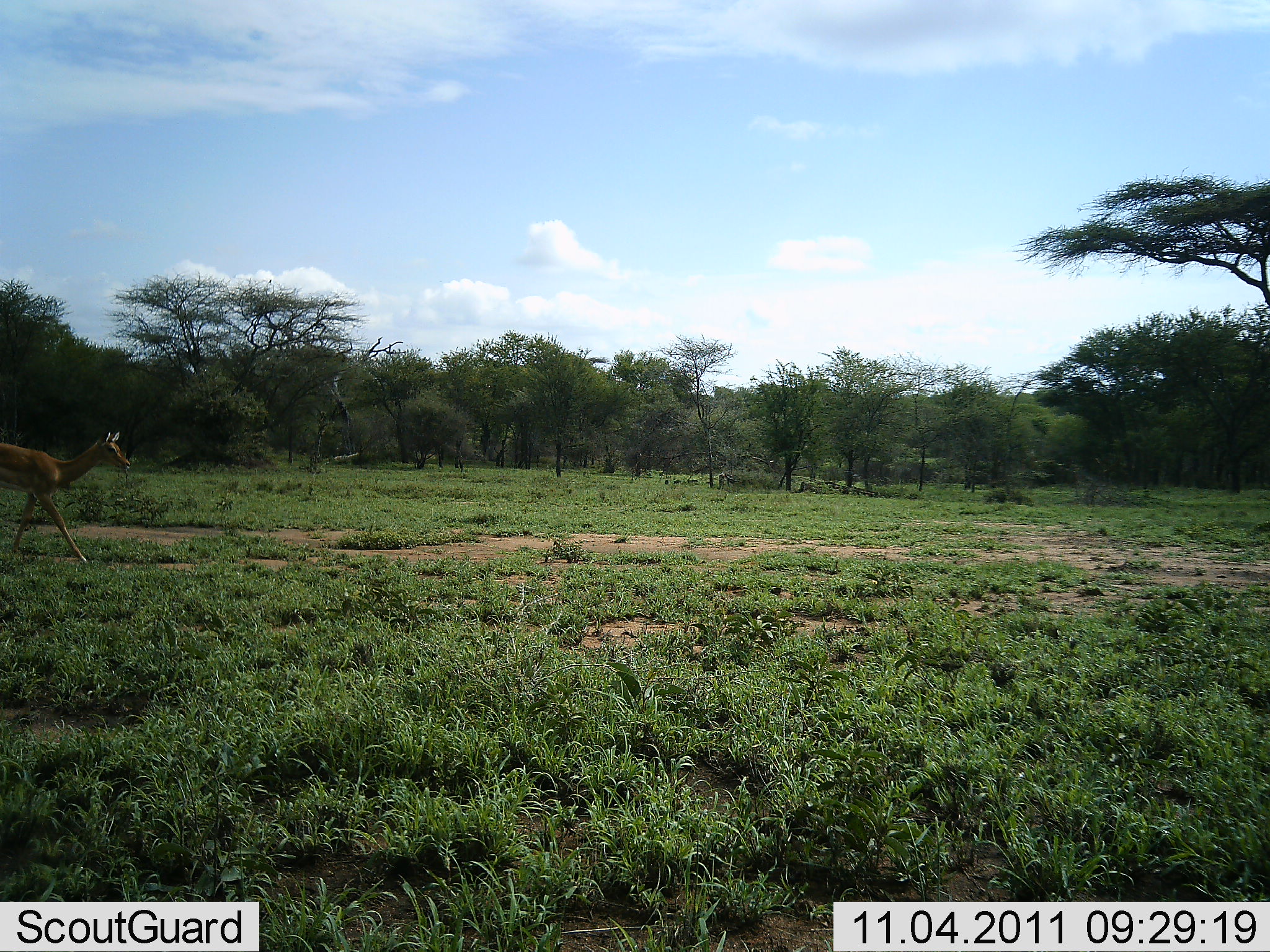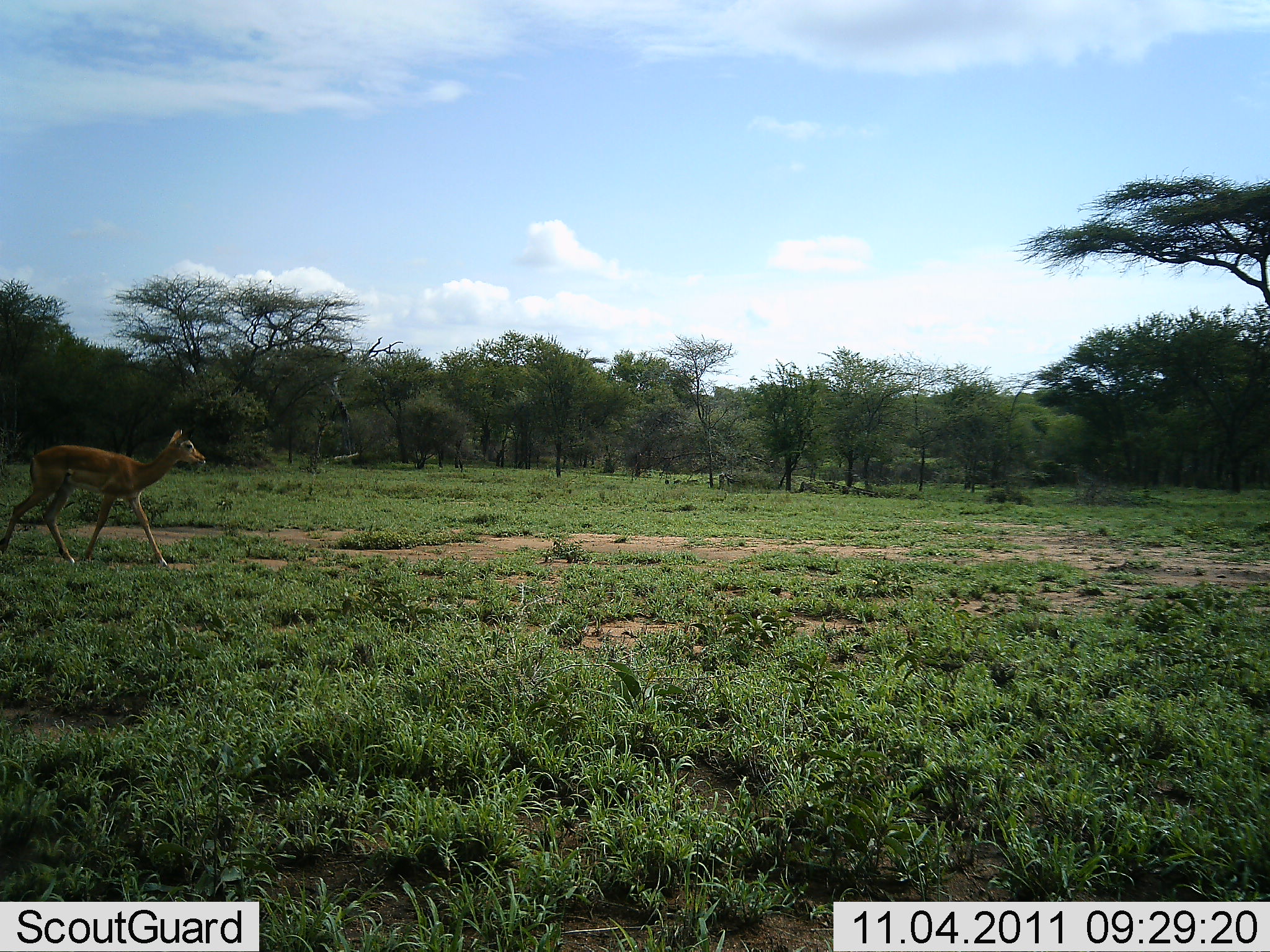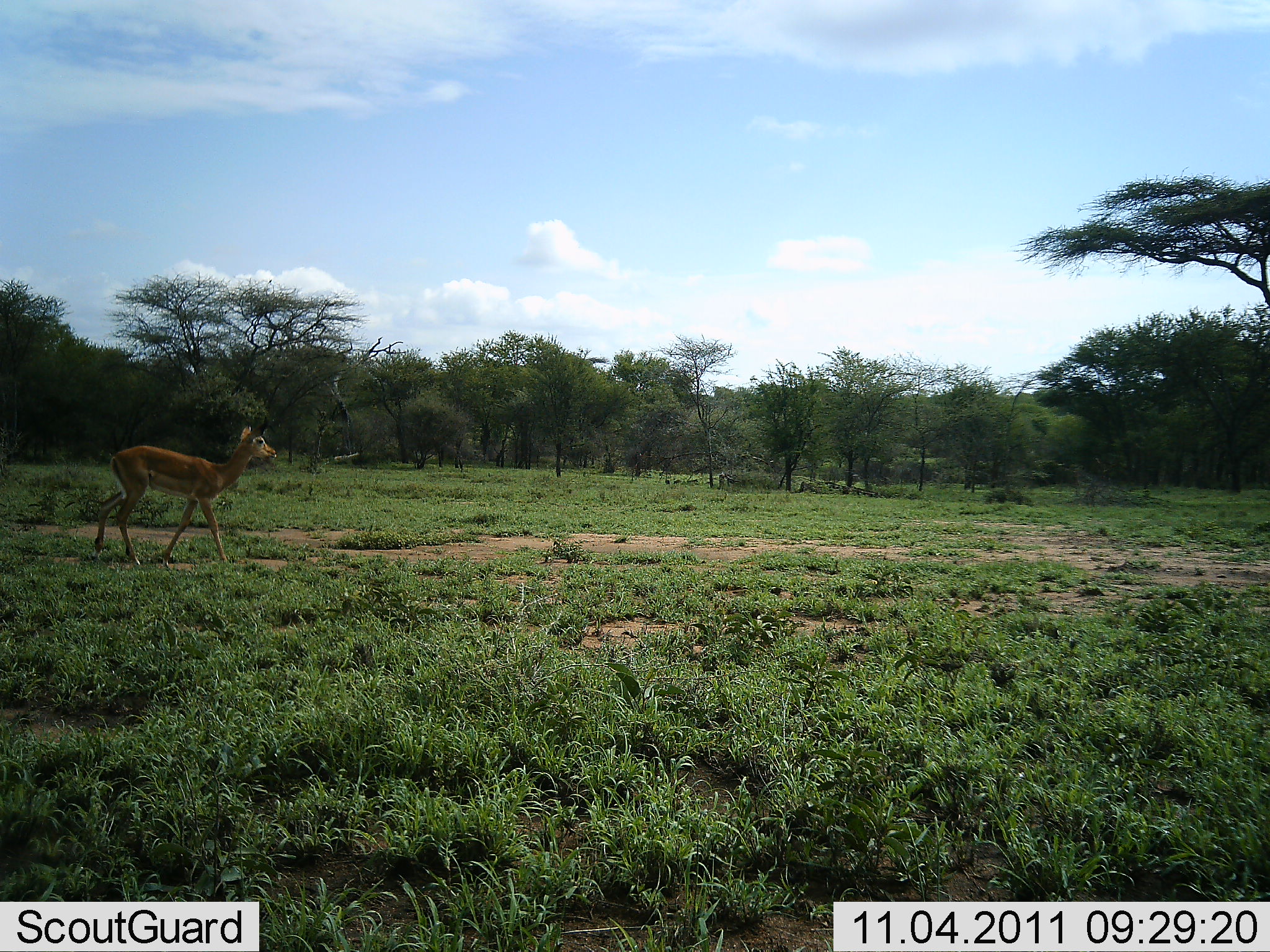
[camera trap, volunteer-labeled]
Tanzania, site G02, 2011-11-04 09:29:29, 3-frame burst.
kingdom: Animalia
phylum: Chordata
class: Mammalia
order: Artiodactyla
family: Bovidae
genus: Aepyceros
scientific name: Aepyceros melampus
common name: impala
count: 1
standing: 14%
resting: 0%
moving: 100%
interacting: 0%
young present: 0%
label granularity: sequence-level